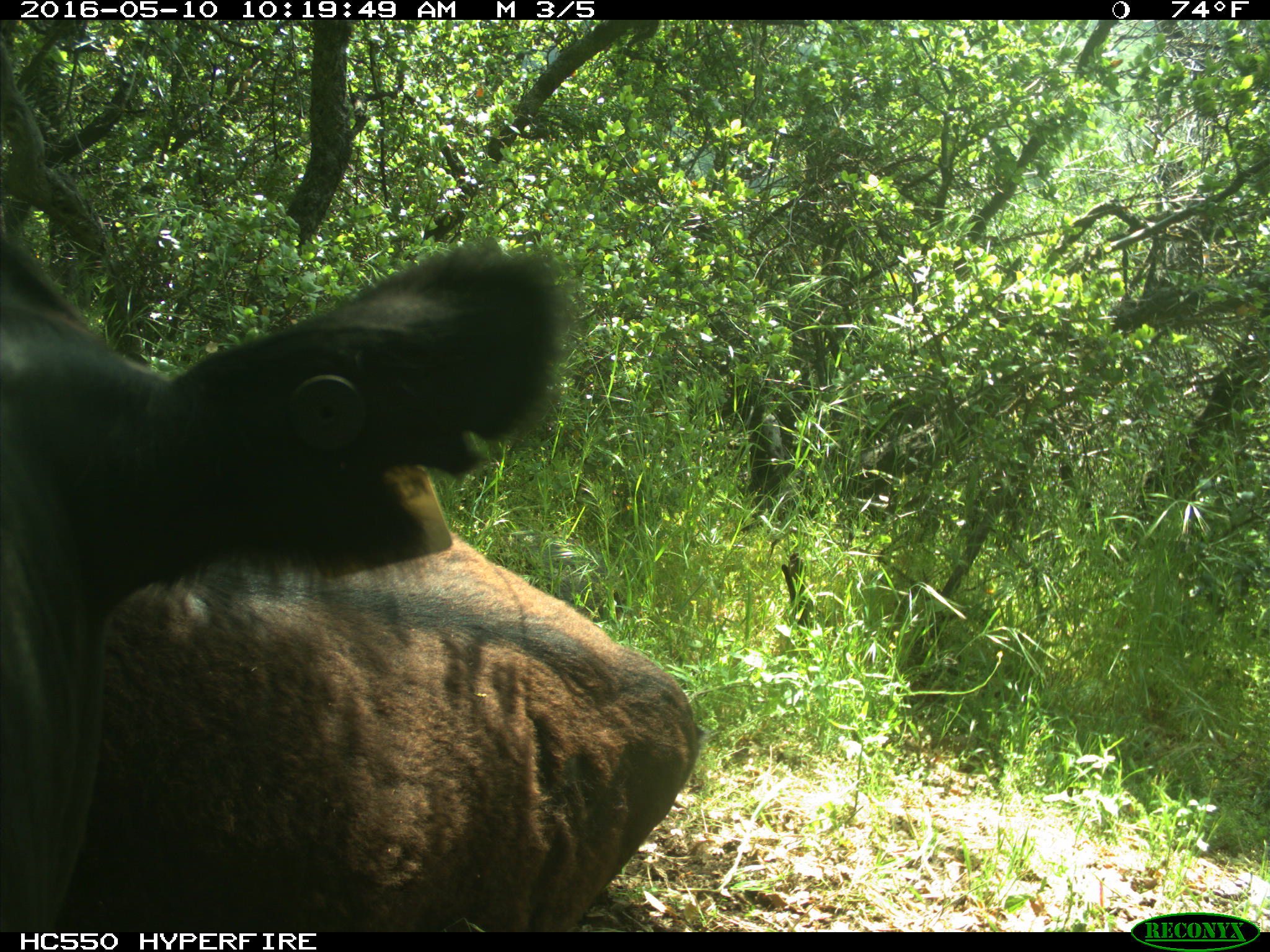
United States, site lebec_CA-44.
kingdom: Animalia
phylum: Chordata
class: Mammalia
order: Artiodactyla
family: Bovidae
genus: Bos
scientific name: Bos taurus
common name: domestic cow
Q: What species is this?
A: Bos taurus (domestic cow).